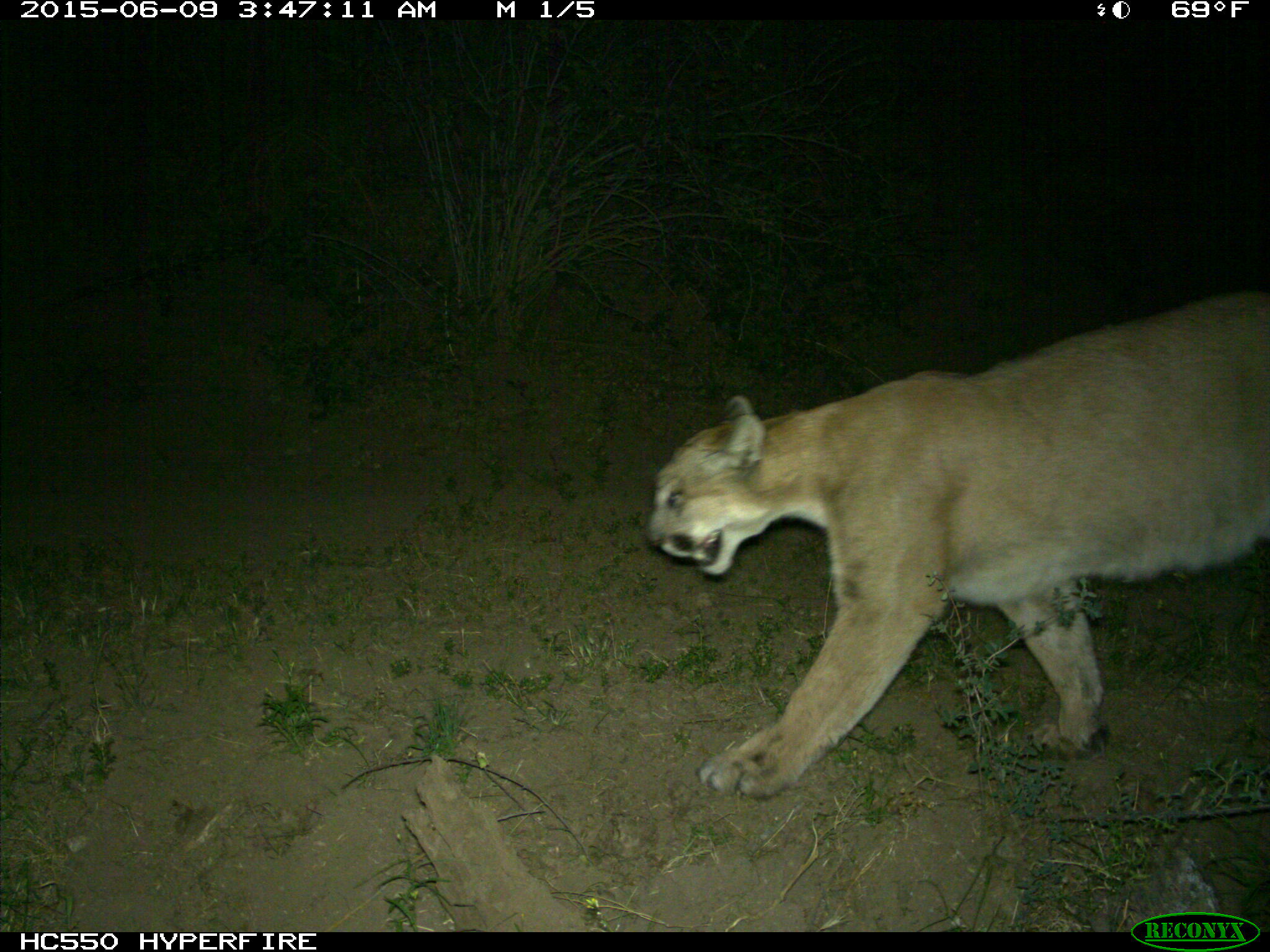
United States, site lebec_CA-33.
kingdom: Animalia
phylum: Chordata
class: Mammalia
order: Carnivora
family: Felidae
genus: Puma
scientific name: Puma concolor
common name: mountain lion